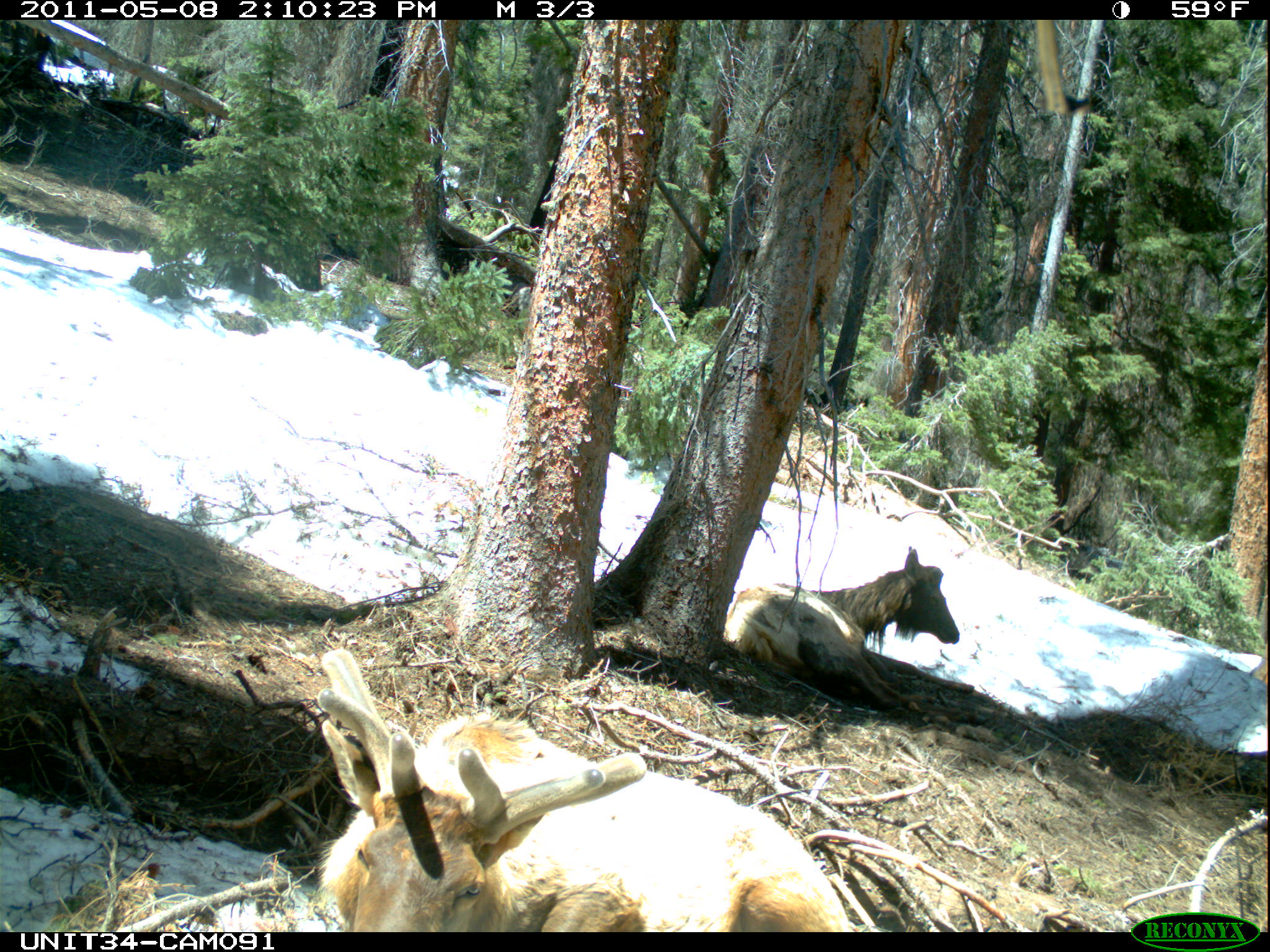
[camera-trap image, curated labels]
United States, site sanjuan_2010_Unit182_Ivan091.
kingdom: Animalia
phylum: Chordata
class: Mammalia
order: Artiodactyla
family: Cervidae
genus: Cervus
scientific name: Cervus elaphus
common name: red deer